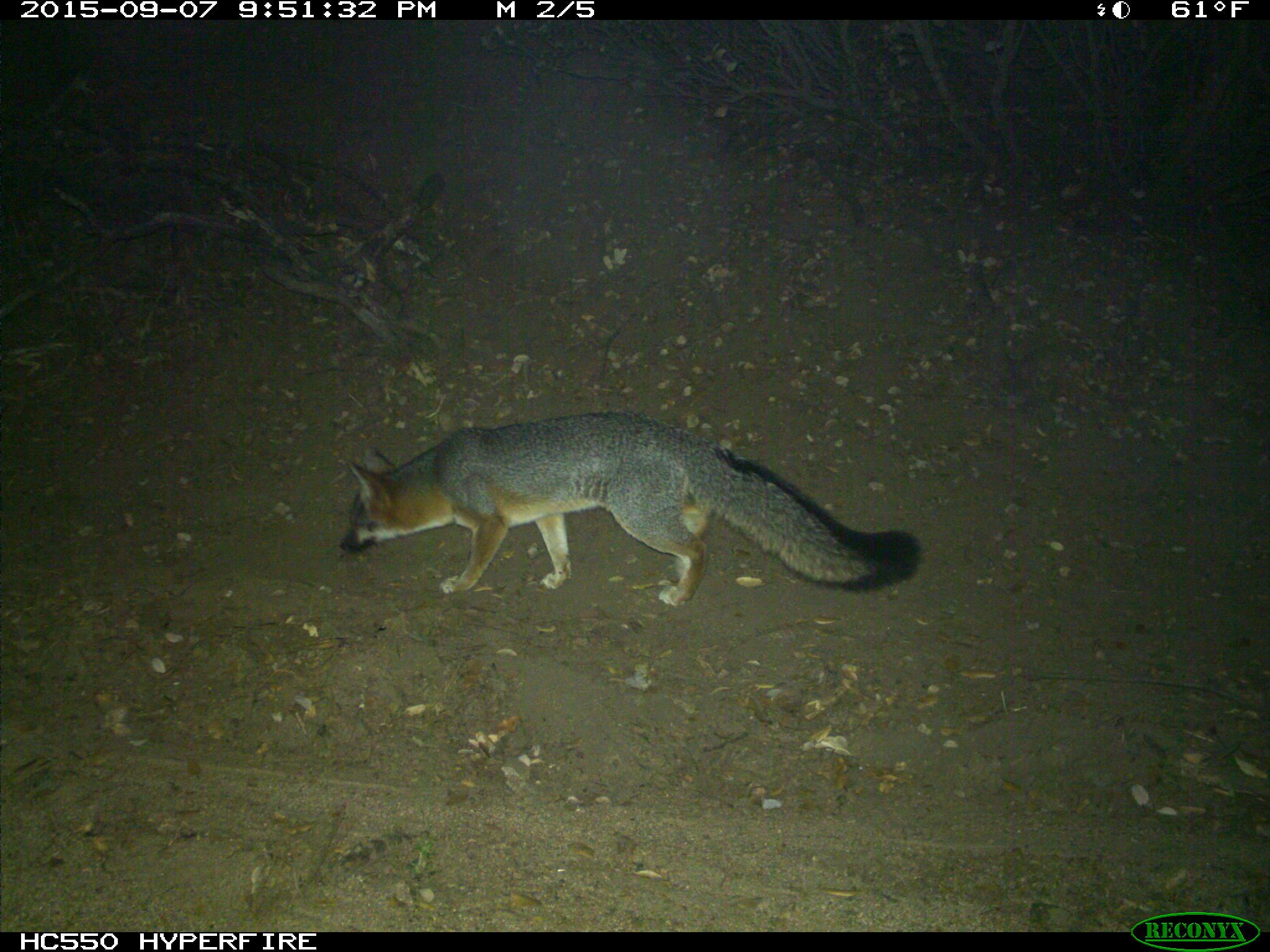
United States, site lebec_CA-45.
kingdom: Animalia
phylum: Chordata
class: Mammalia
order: Carnivora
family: Canidae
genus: Urocyon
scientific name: Urocyon cinereoargenteus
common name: gray fox